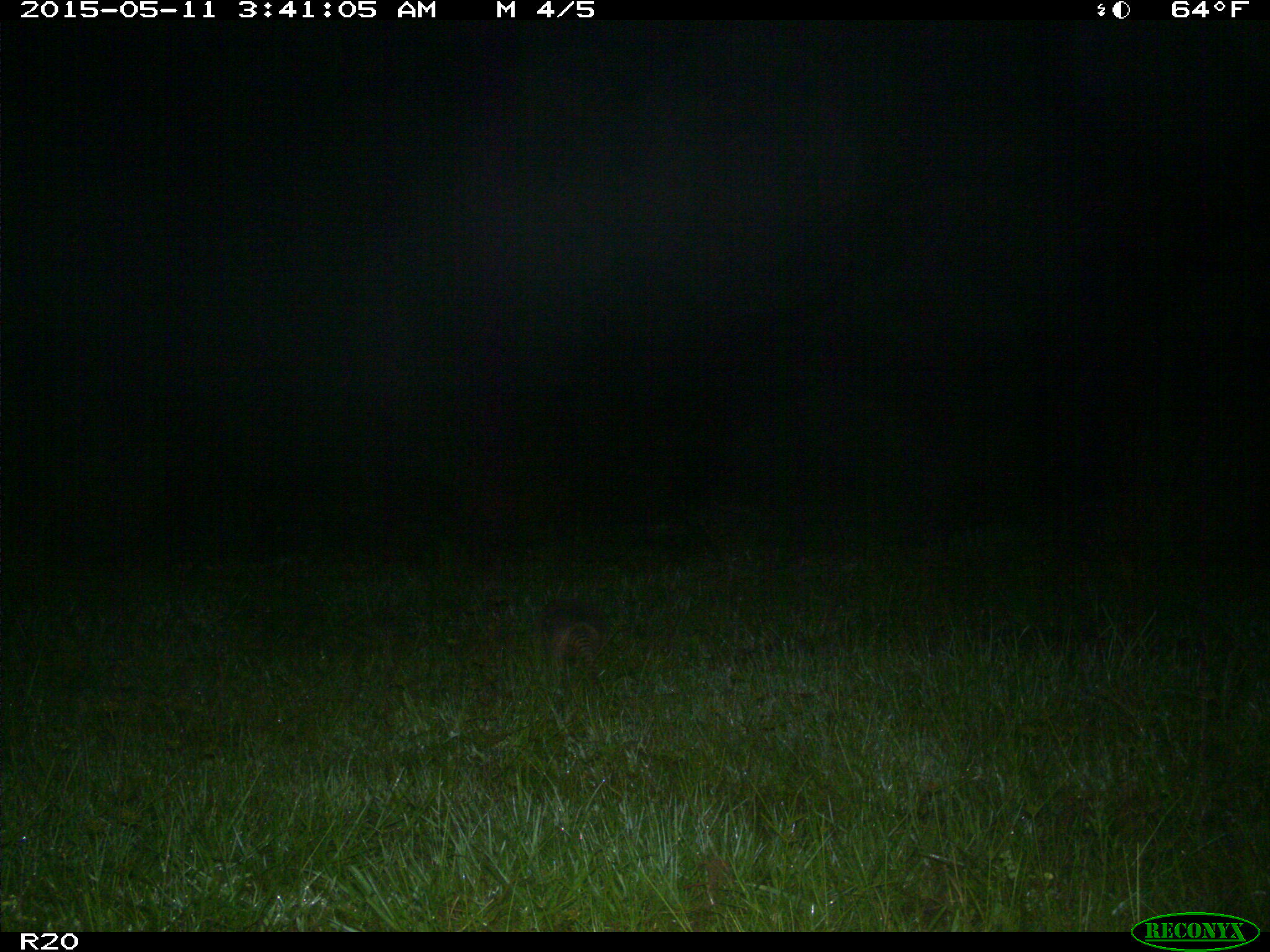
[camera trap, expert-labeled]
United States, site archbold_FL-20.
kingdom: Animalia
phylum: Chordata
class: Mammalia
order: Cingulata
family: Dasypodidae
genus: Dasypus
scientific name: Dasypus novemcinctus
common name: nine-banded armadillo